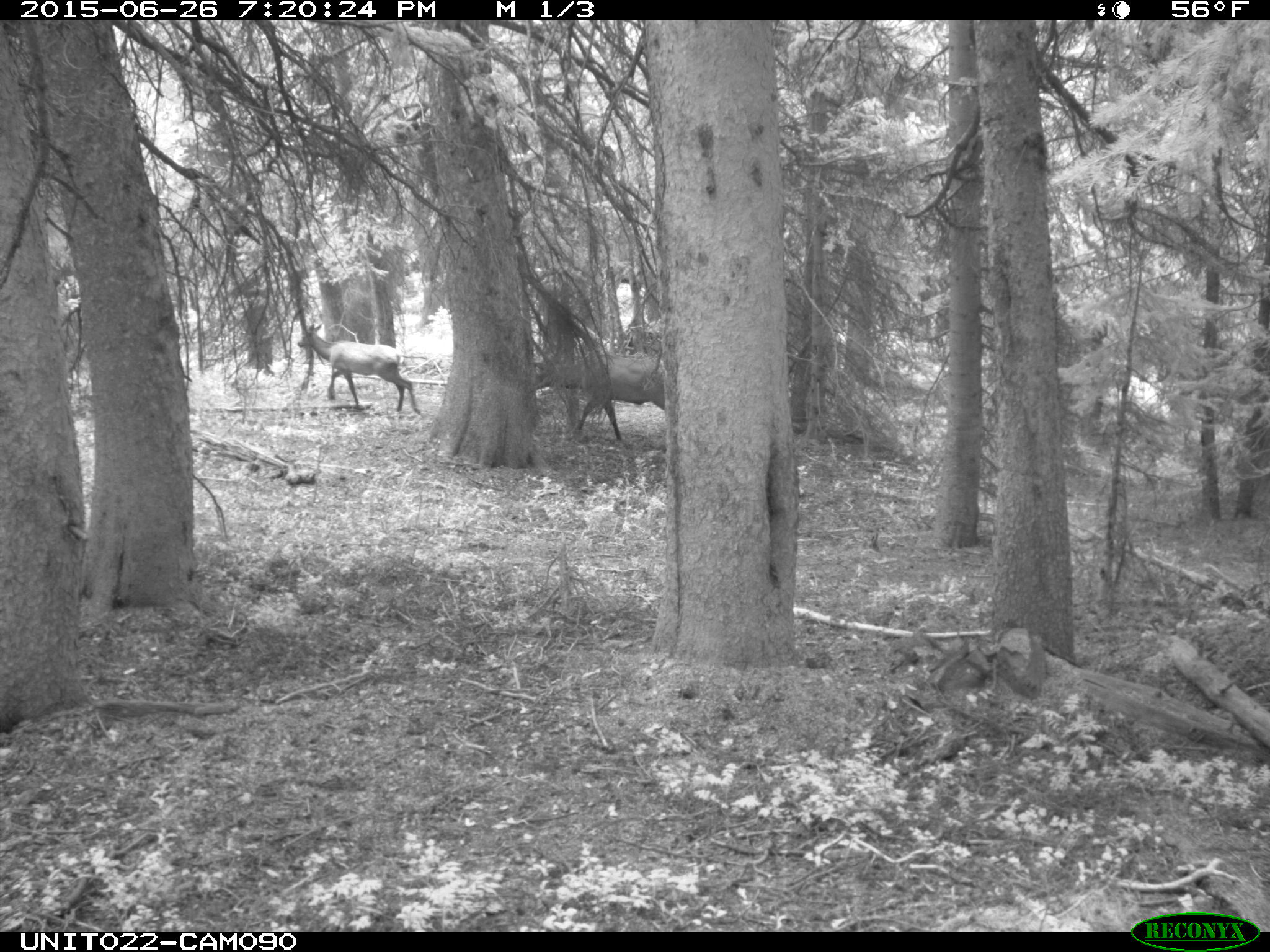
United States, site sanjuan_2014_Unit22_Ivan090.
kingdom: Animalia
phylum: Chordata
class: Mammalia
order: Artiodactyla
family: Cervidae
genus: Cervus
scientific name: Cervus elaphus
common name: red deer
Cervus elaphus (red deer).